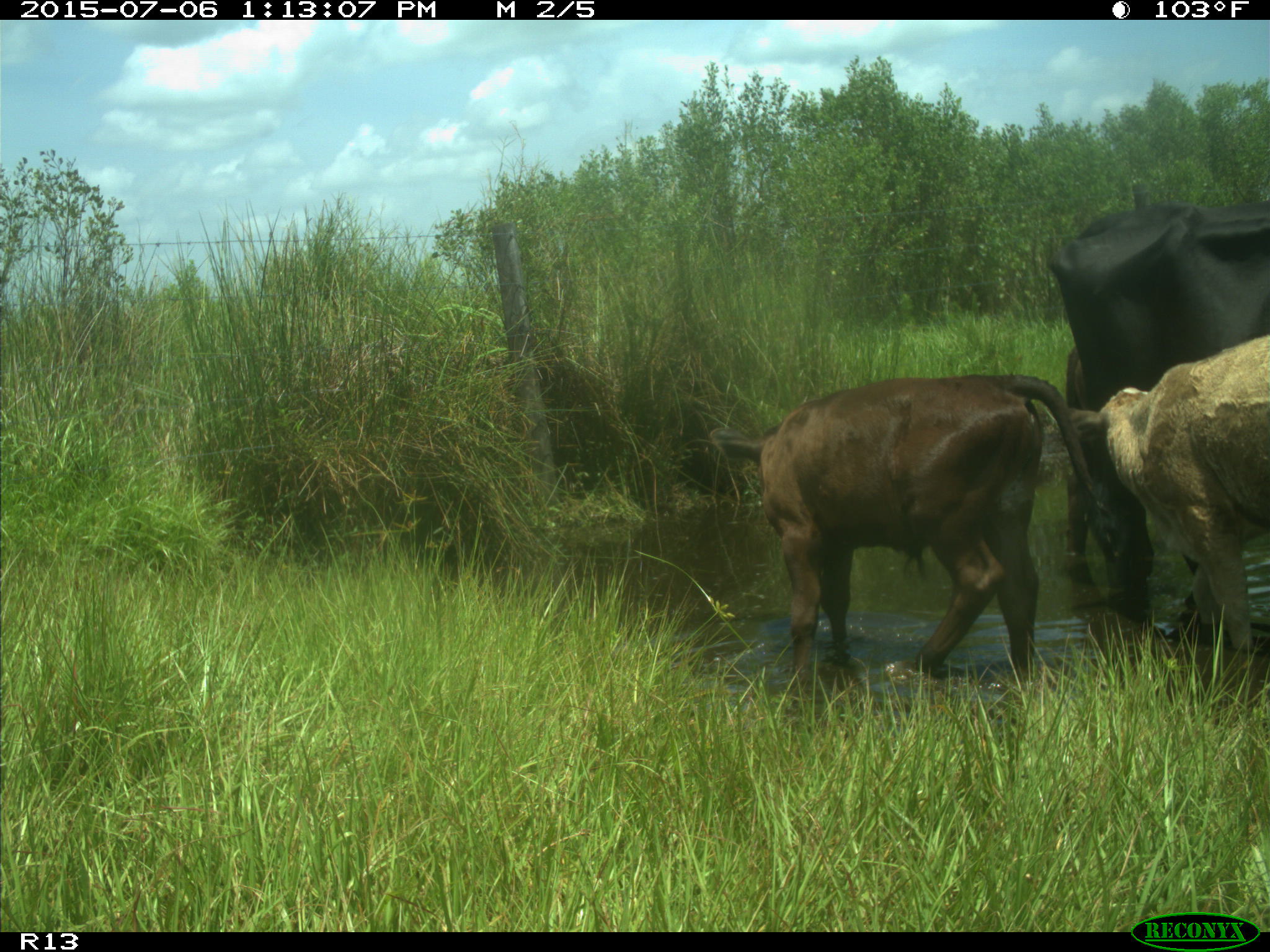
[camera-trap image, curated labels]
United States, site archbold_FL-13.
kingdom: Animalia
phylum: Chordata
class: Mammalia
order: Artiodactyla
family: Bovidae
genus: Bos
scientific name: Bos taurus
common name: domestic cow